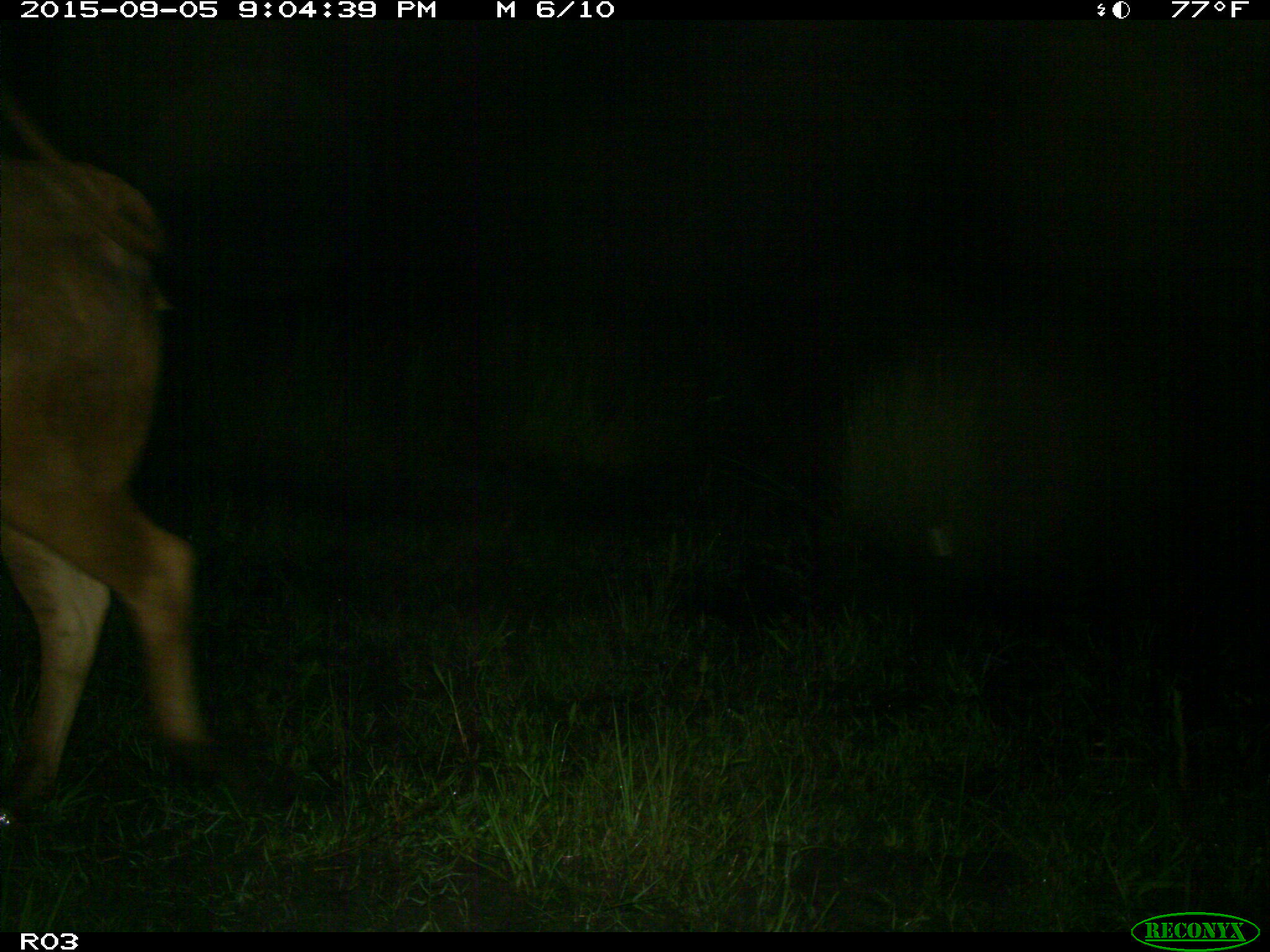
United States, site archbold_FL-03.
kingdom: Animalia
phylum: Chordata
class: Mammalia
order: Artiodactyla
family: Bovidae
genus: Bos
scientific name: Bos taurus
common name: domestic cow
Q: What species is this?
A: Bos taurus (domestic cow).